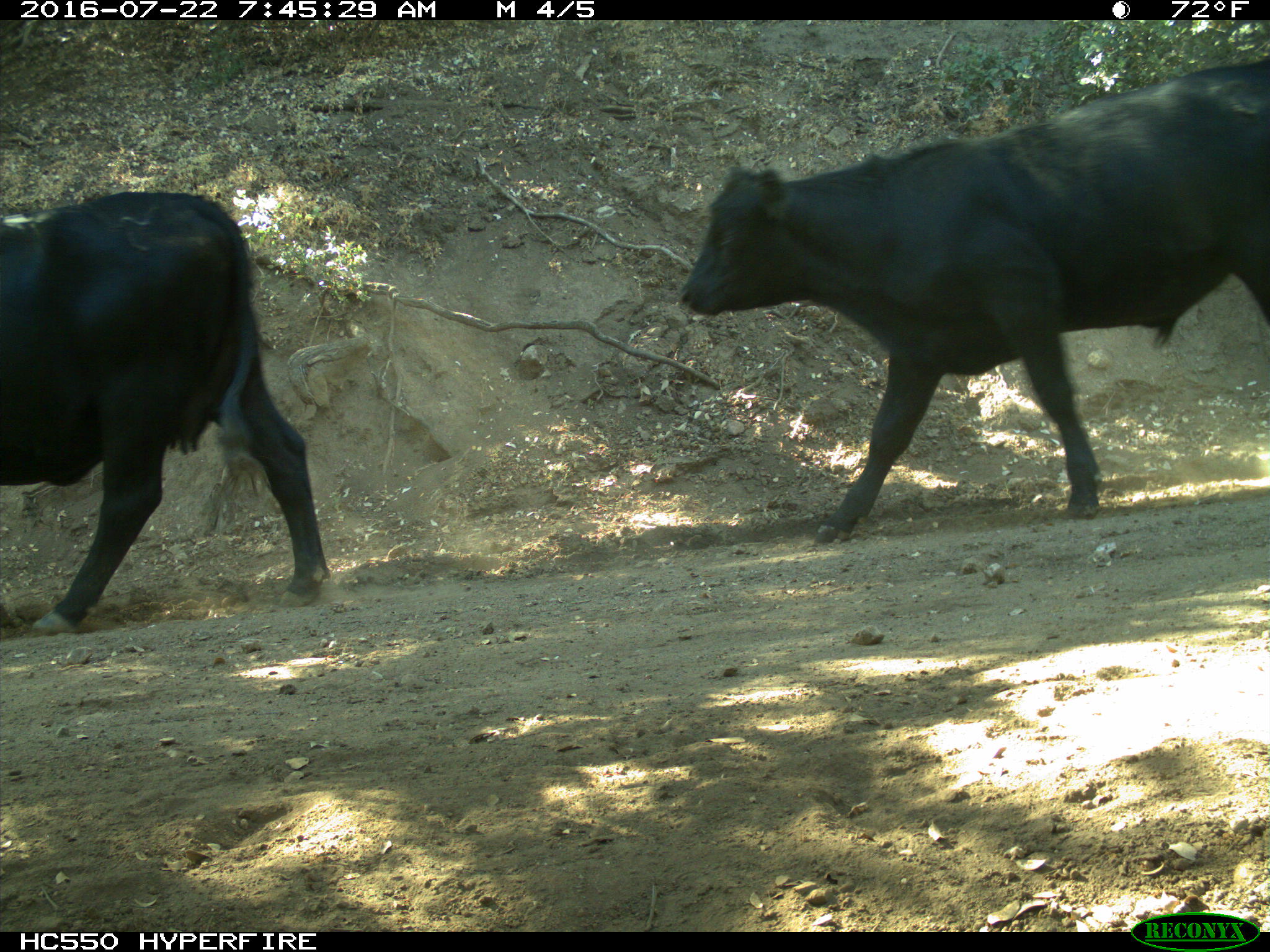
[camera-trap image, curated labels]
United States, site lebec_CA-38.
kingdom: Animalia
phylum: Chordata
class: Mammalia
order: Artiodactyla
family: Bovidae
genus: Bos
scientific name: Bos taurus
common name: domestic cow